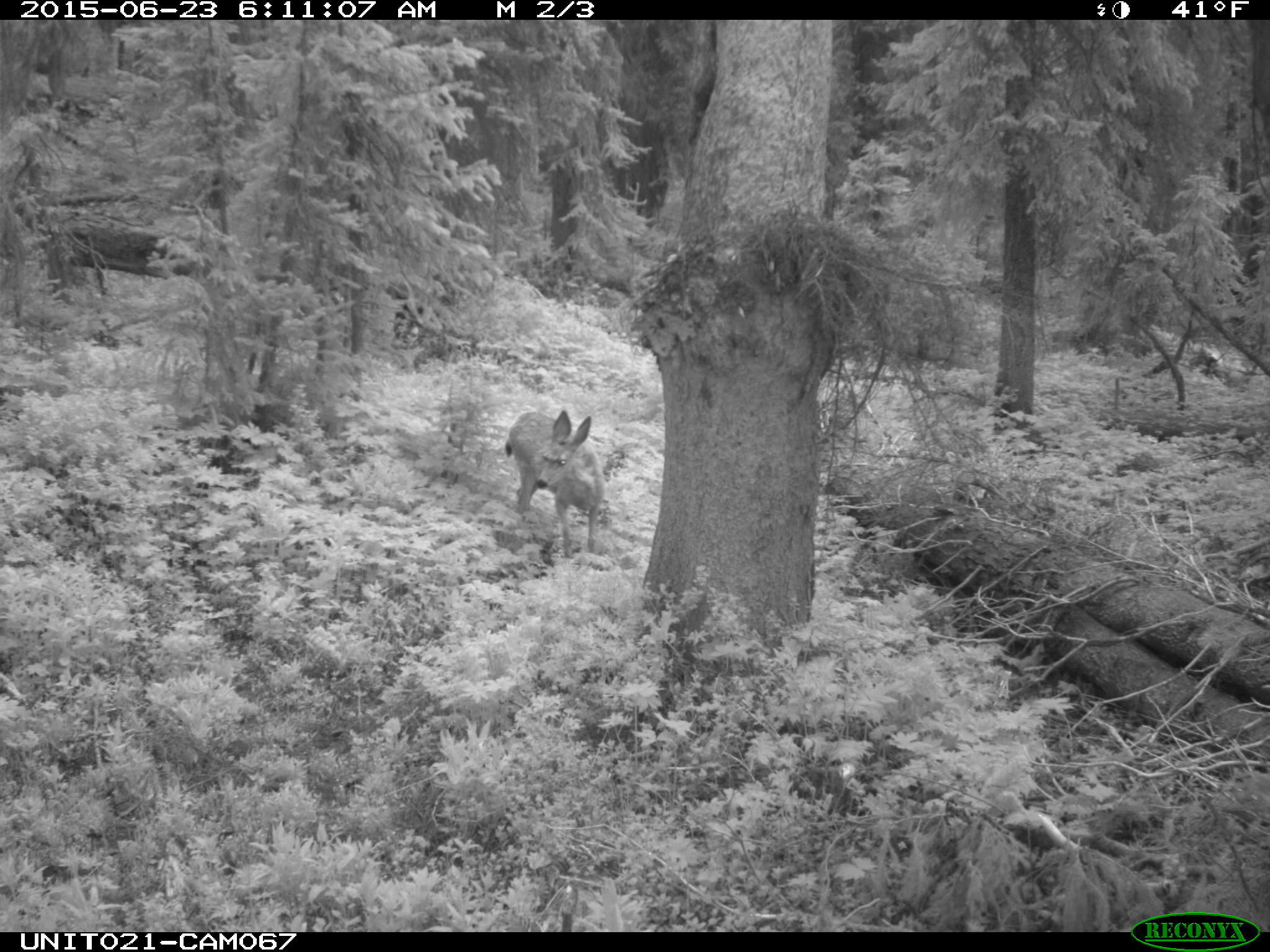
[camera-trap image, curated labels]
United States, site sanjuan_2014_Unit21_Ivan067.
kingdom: Animalia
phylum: Chordata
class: Mammalia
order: Artiodactyla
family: Cervidae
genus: Odocoileus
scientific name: Odocoileus hemionus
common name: mule deer